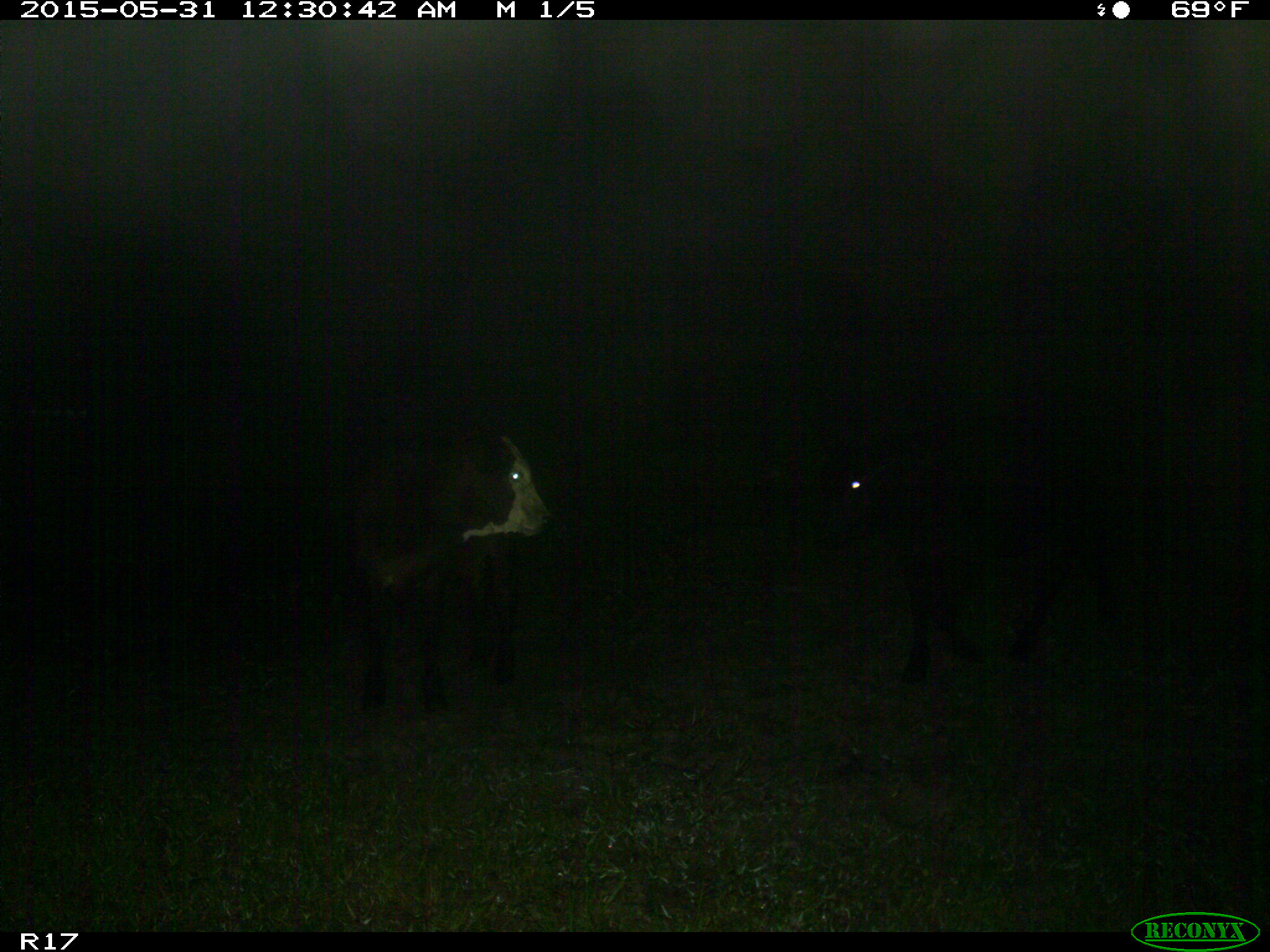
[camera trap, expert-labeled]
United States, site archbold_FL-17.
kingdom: Animalia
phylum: Chordata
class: Mammalia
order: Artiodactyla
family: Bovidae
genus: Bos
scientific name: Bos taurus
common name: domestic cow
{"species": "Bos taurus (domestic cow)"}